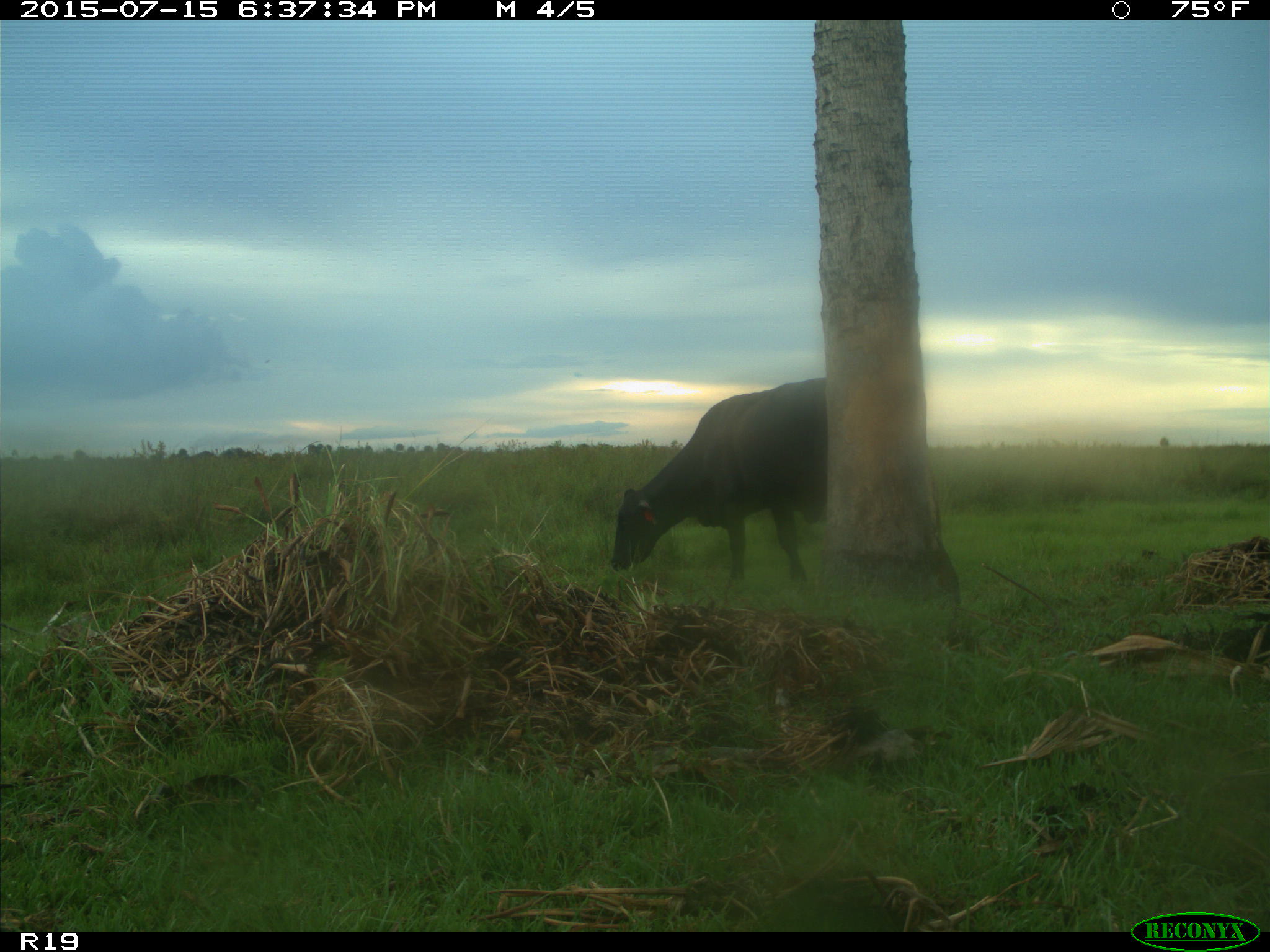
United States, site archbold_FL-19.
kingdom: Animalia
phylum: Chordata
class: Mammalia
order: Artiodactyla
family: Bovidae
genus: Bos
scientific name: Bos taurus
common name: domestic cow